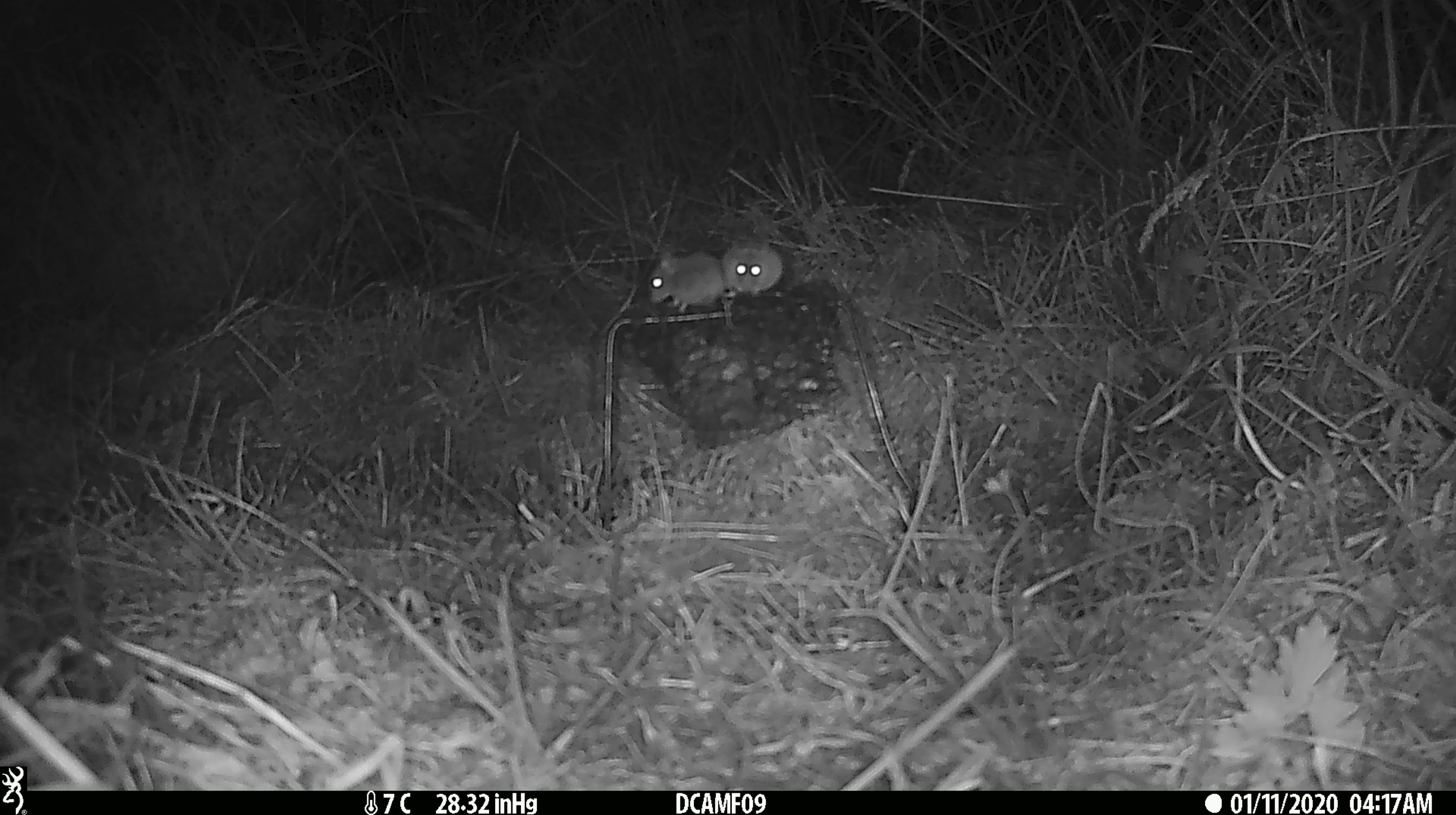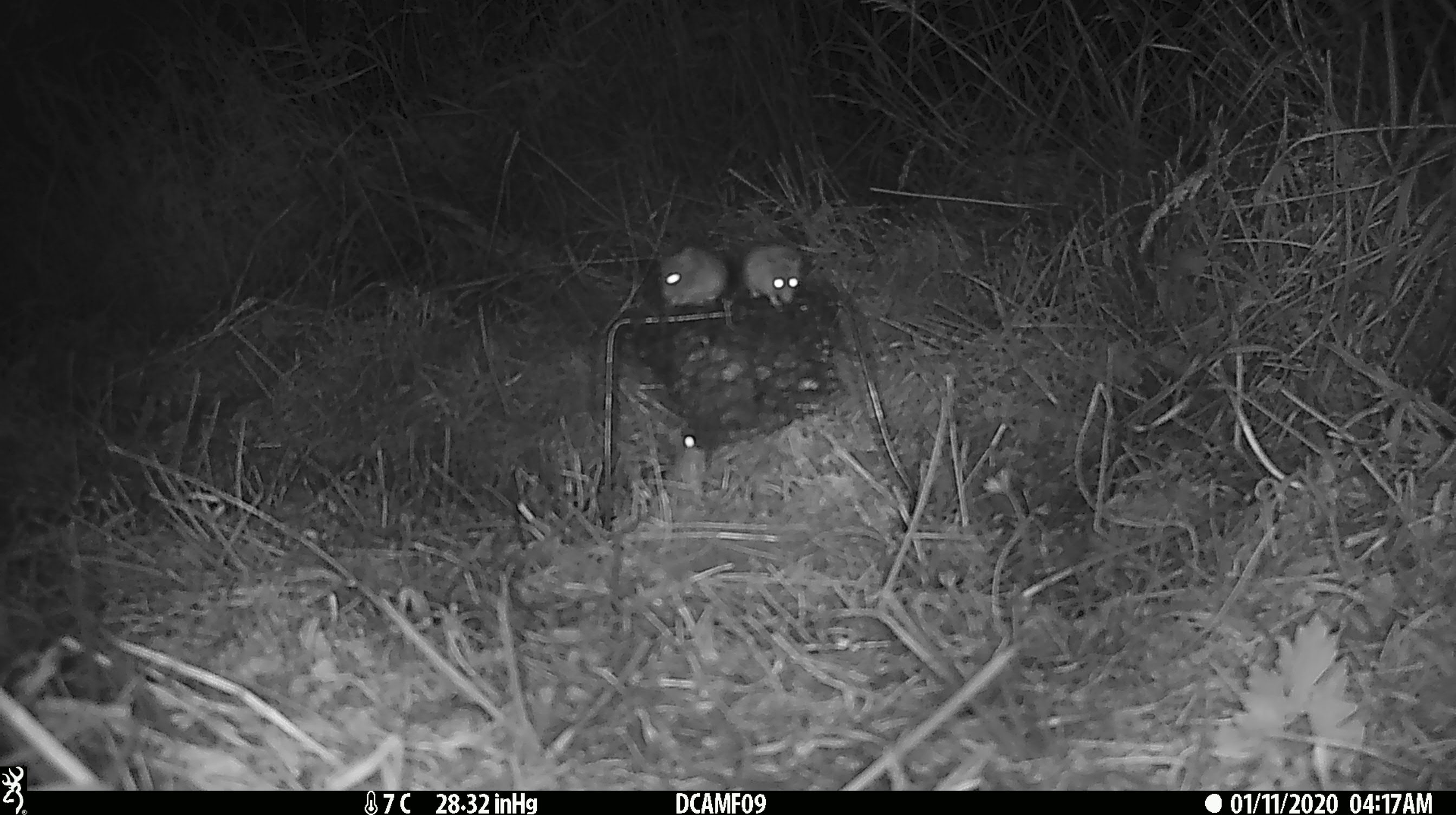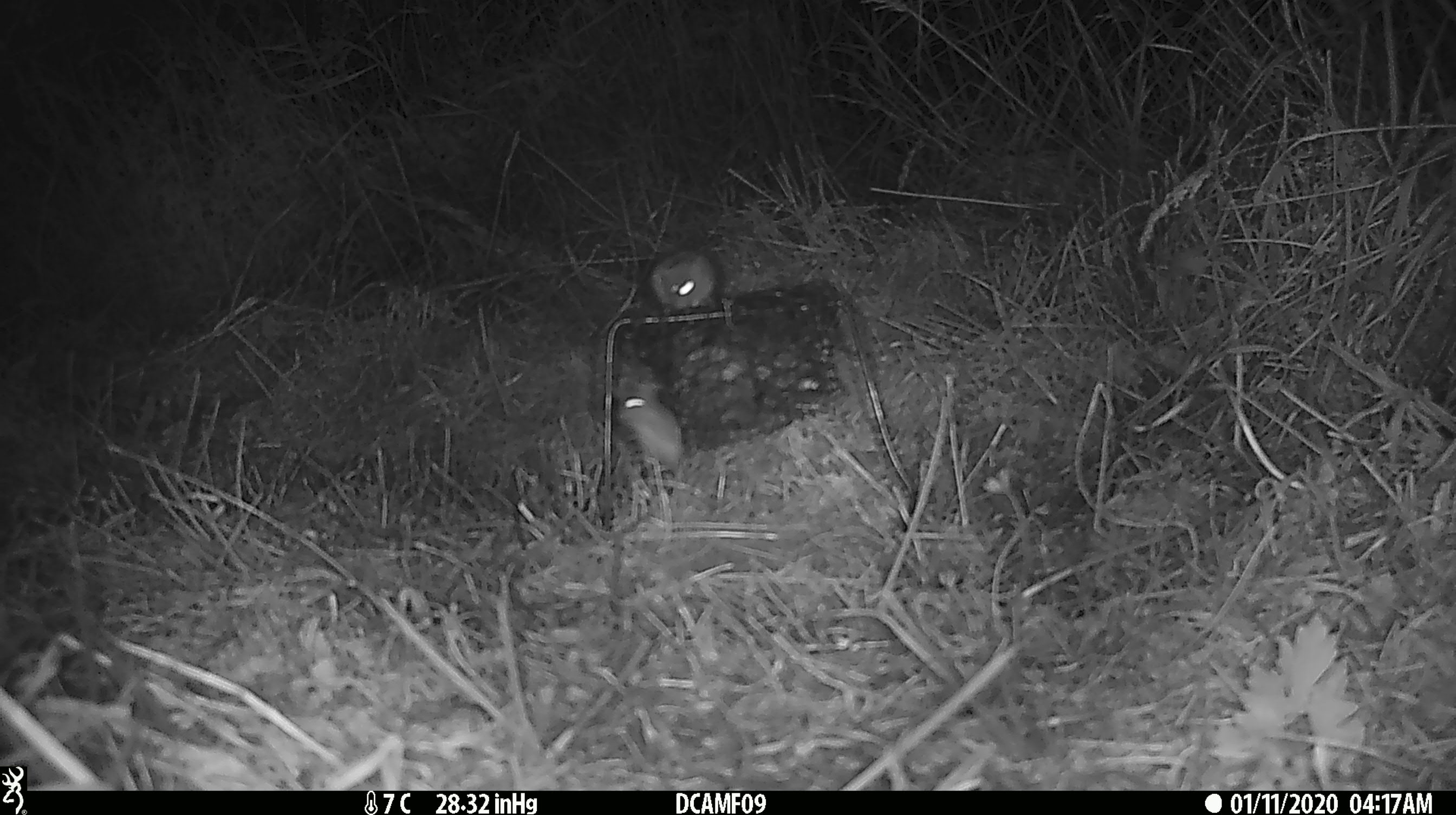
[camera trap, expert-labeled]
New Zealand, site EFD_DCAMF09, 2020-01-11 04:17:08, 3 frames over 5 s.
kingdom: Animalia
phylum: Chordata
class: Mammalia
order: Rodentia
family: Muridae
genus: Mus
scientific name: Mus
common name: mouse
Mouse (Mus).